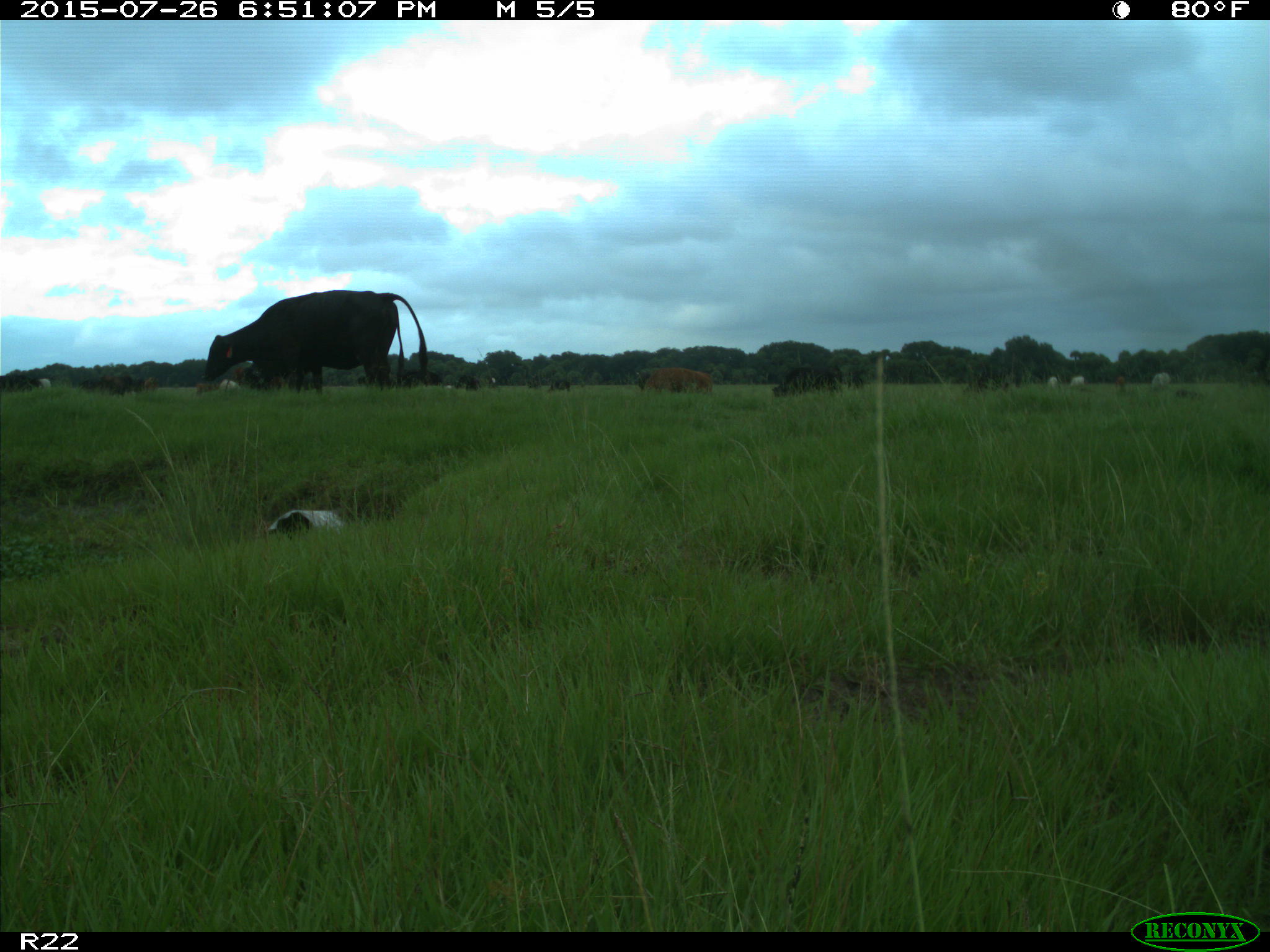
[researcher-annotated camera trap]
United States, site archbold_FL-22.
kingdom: Animalia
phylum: Chordata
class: Mammalia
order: Artiodactyla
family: Bovidae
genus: Bos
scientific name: Bos taurus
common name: domestic cow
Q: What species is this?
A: Bos taurus (domestic cow).